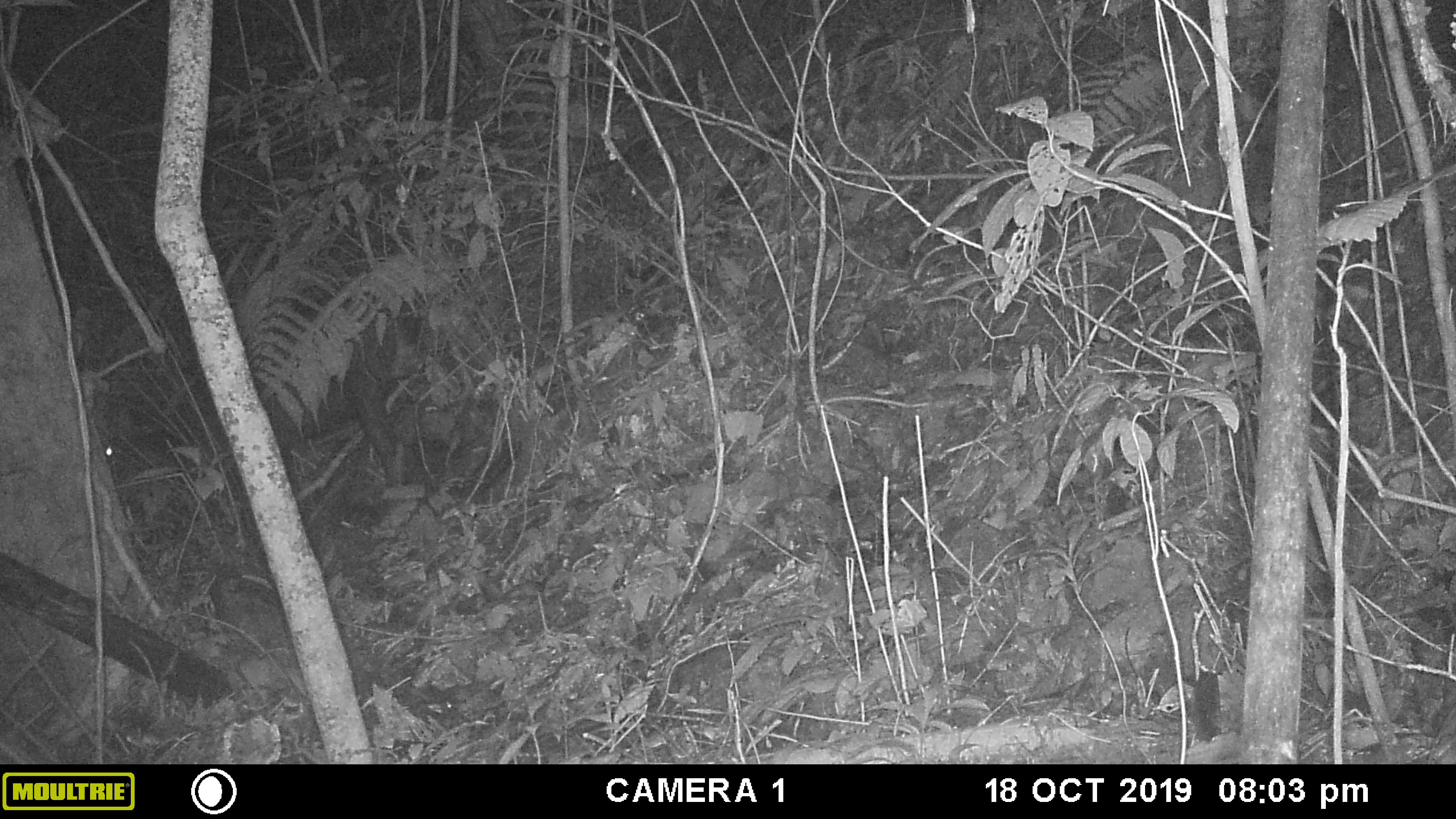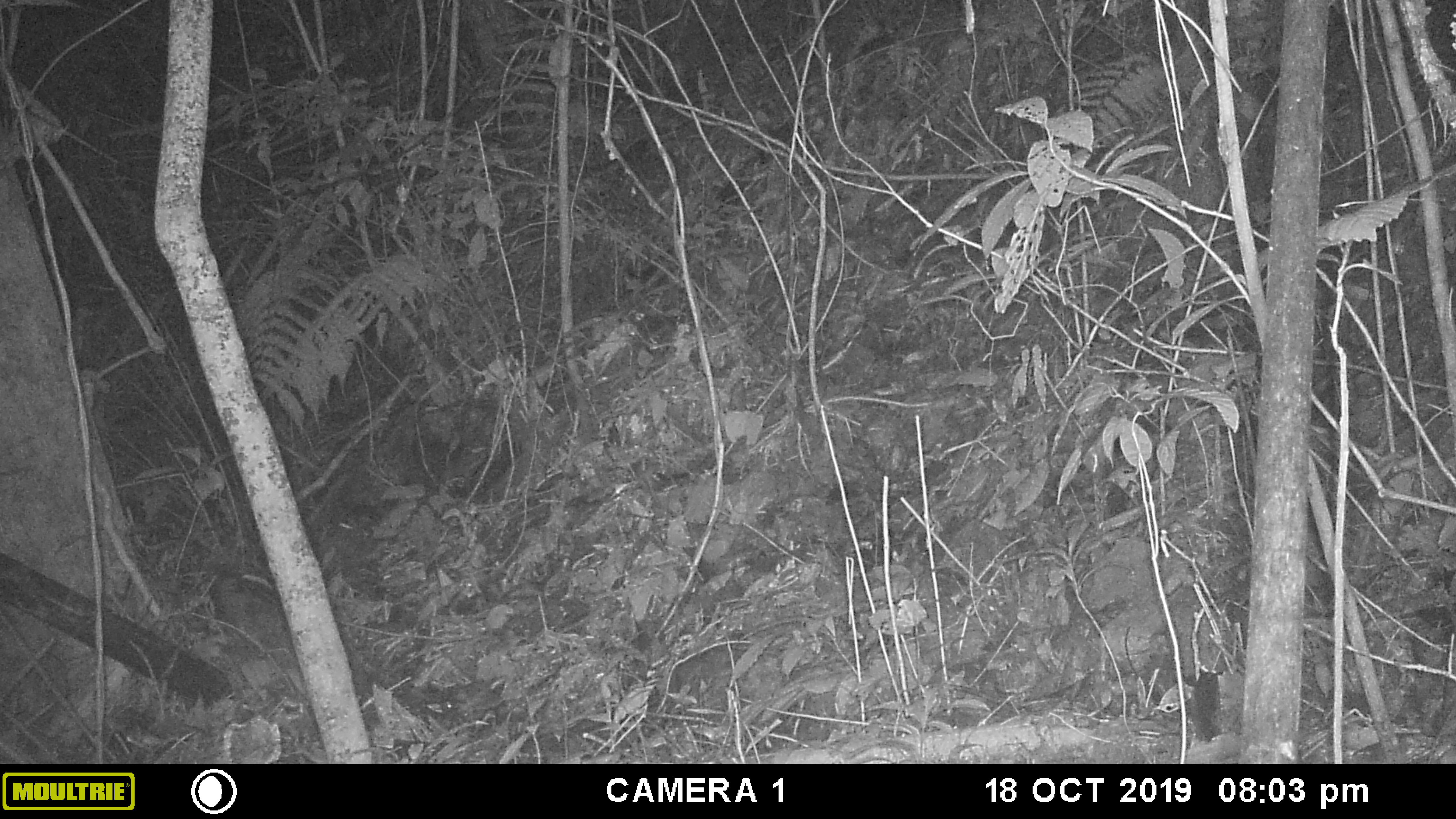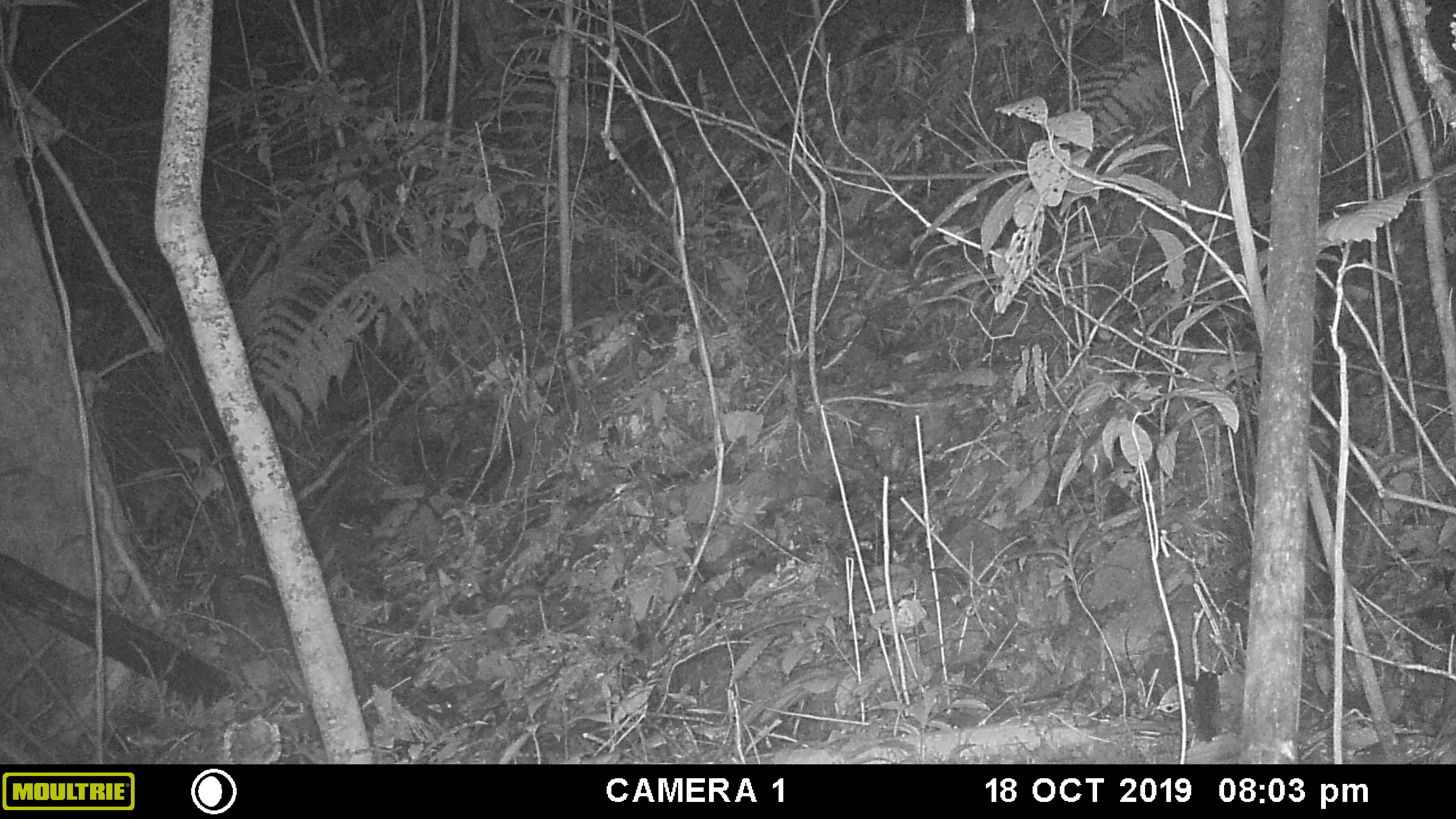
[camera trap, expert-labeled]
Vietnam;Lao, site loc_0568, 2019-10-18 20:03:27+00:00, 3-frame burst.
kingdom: Animalia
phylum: Chordata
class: Mammalia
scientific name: Laurasiatheria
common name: ungulate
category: unidentified ungulates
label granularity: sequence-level